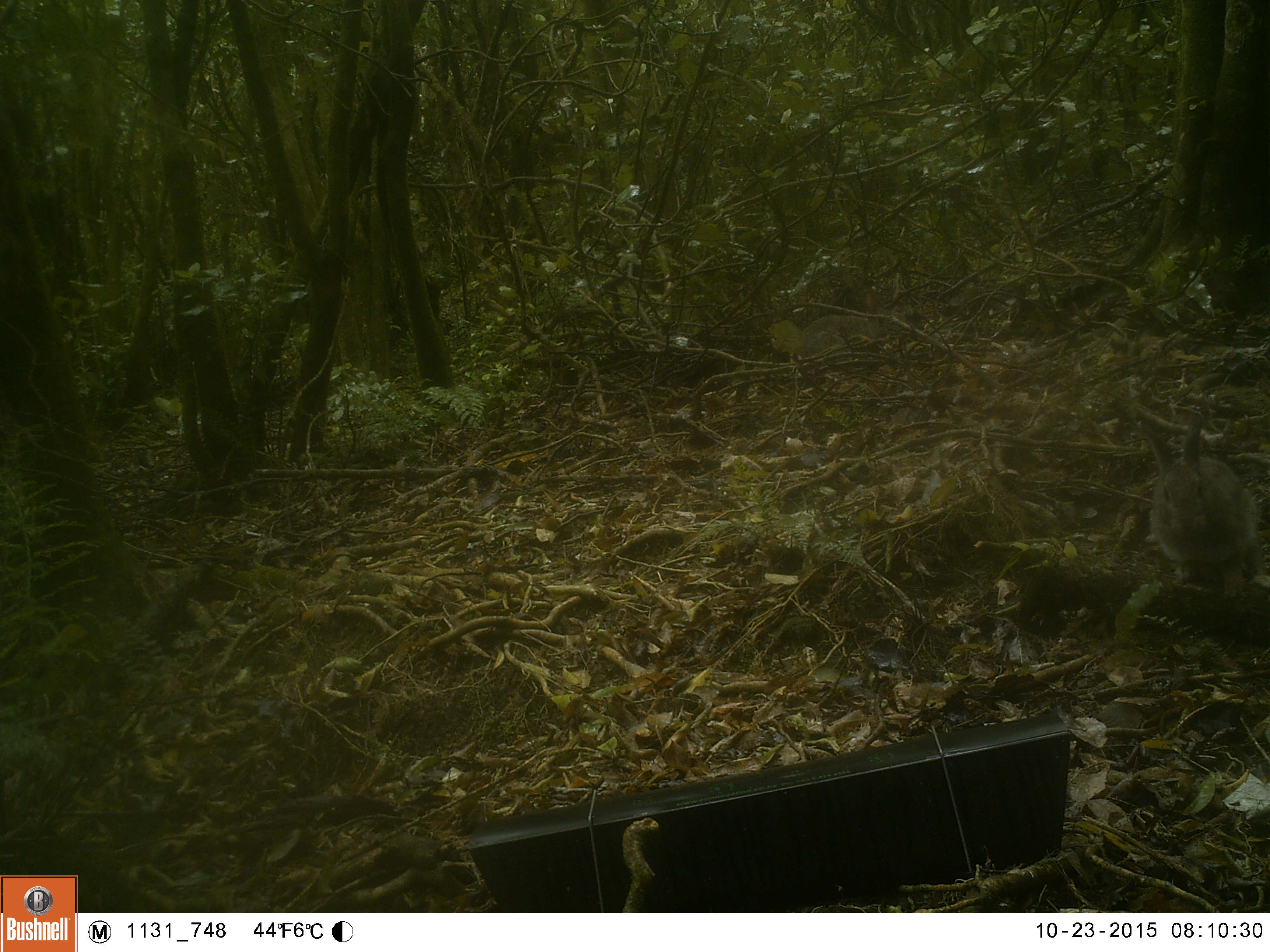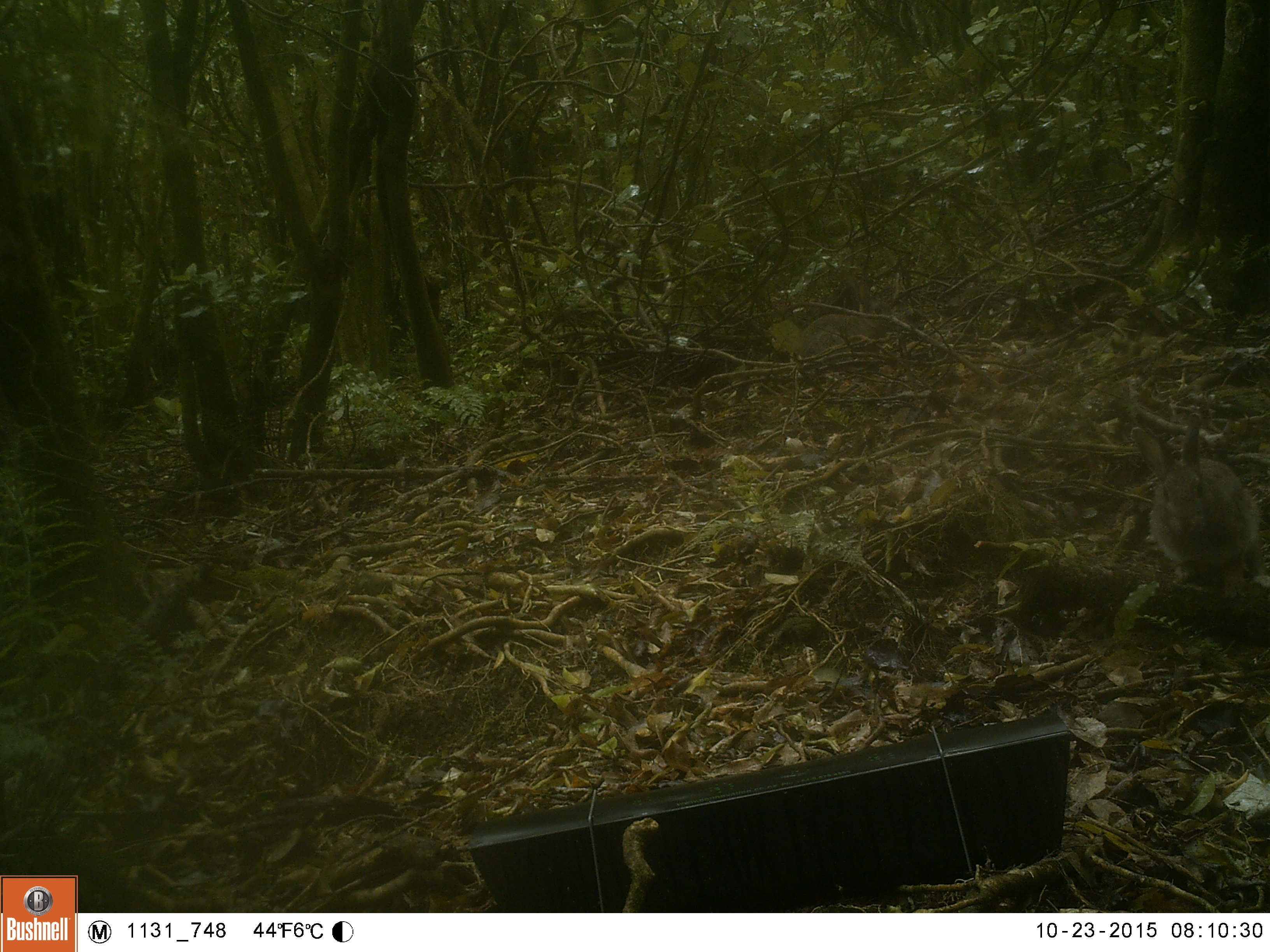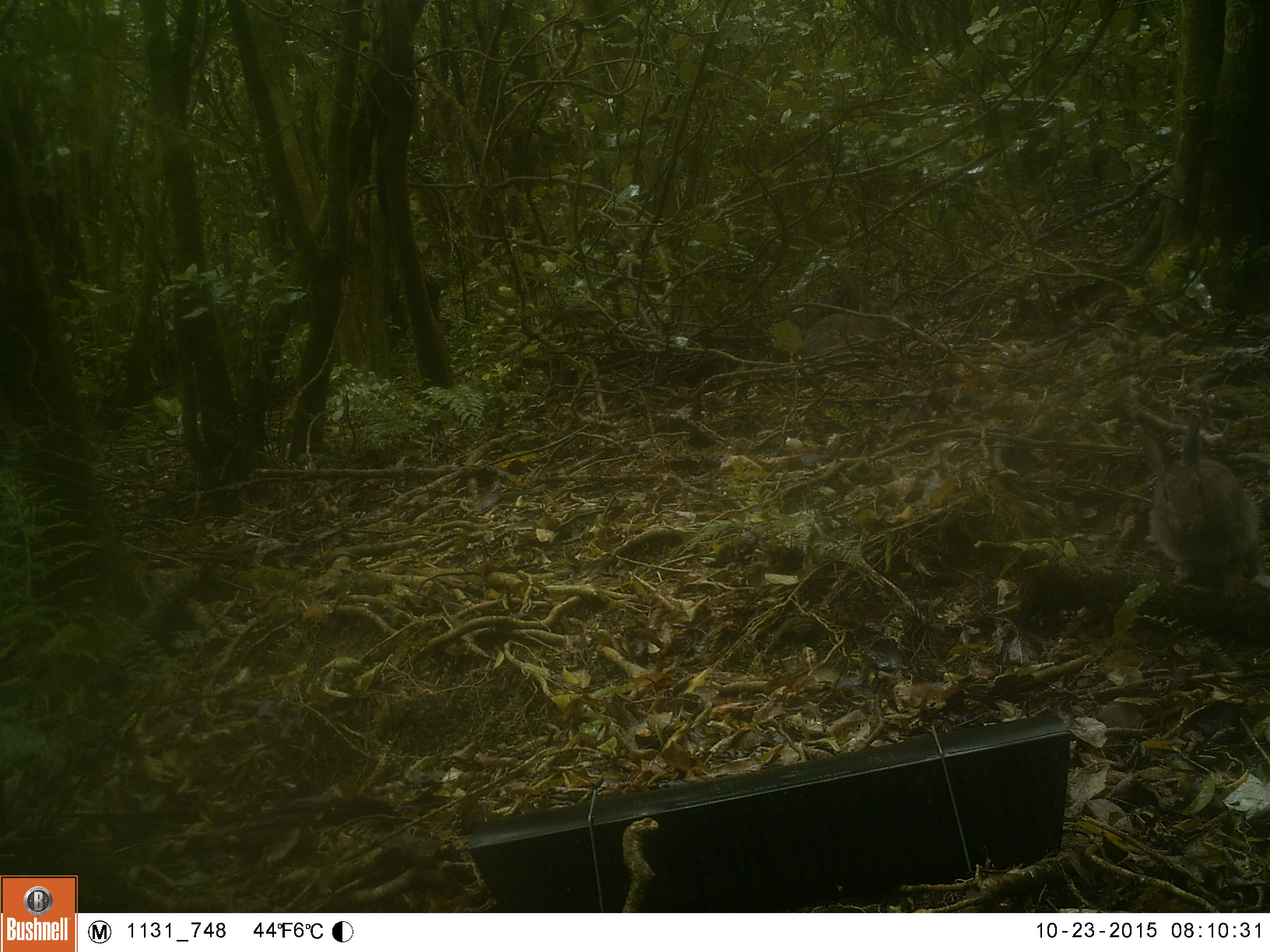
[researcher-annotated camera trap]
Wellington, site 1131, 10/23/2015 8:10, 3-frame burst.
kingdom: Animalia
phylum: Chordata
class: Mammalia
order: Lagomorpha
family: Leporidae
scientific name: Leporidae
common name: rabbit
Rabbit (Leporidae).